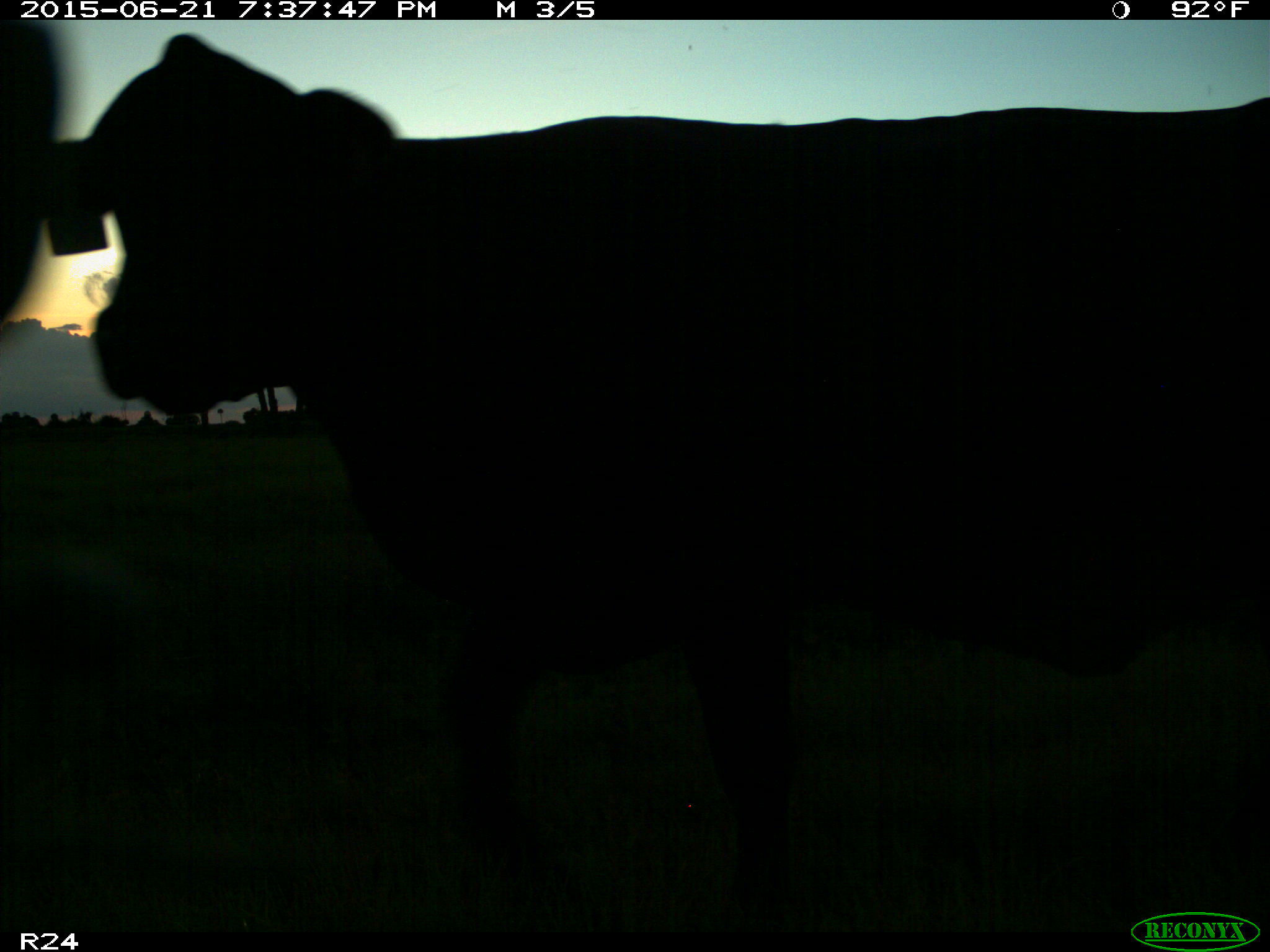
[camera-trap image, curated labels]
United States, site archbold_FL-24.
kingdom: Animalia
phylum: Chordata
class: Mammalia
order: Artiodactyla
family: Bovidae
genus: Bos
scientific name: Bos taurus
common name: domestic cow